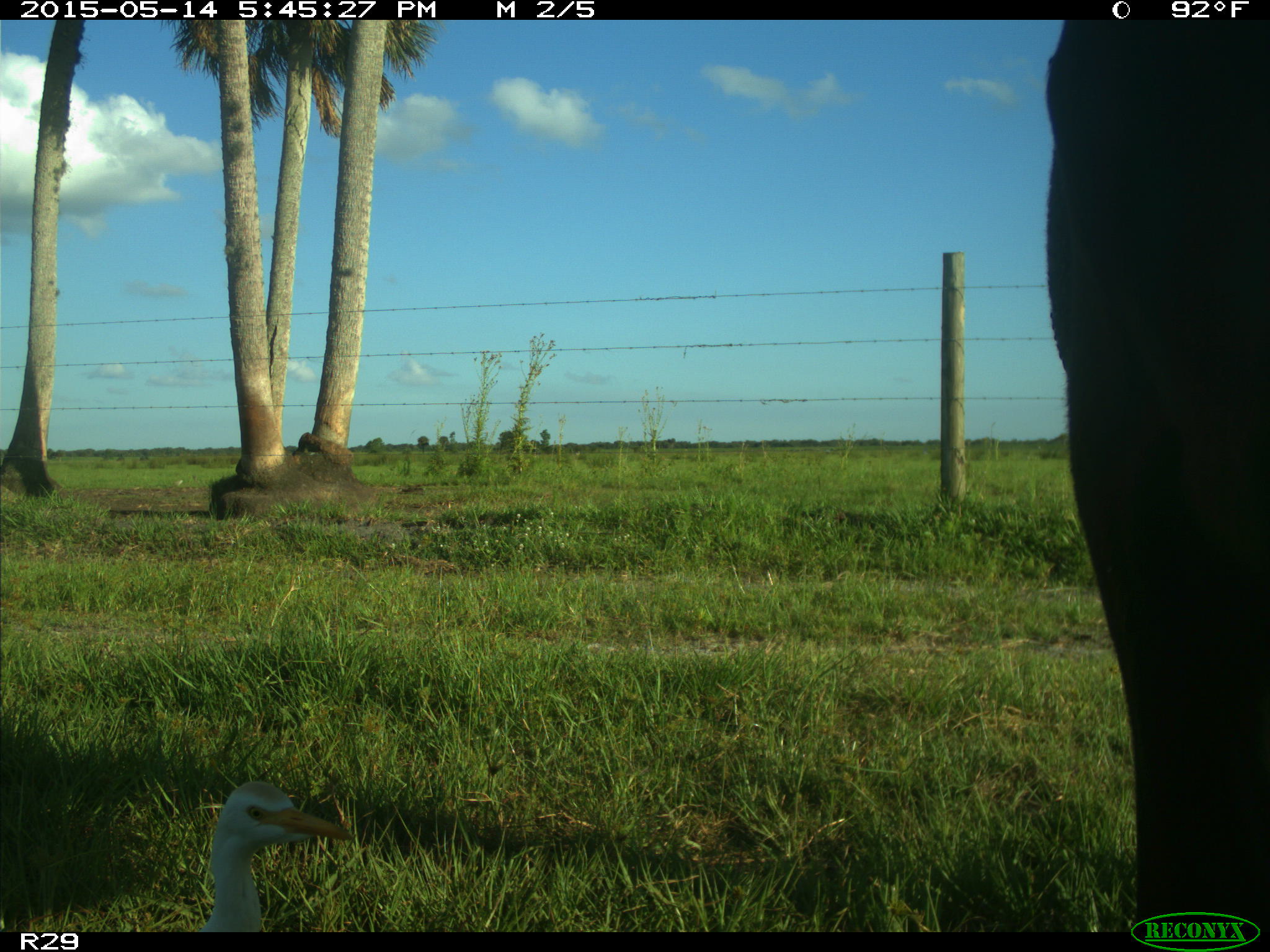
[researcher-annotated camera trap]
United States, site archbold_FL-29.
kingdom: Animalia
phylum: Chordata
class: Mammalia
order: Artiodactyla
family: Bovidae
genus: Bos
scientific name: Bos taurus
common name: domestic cow